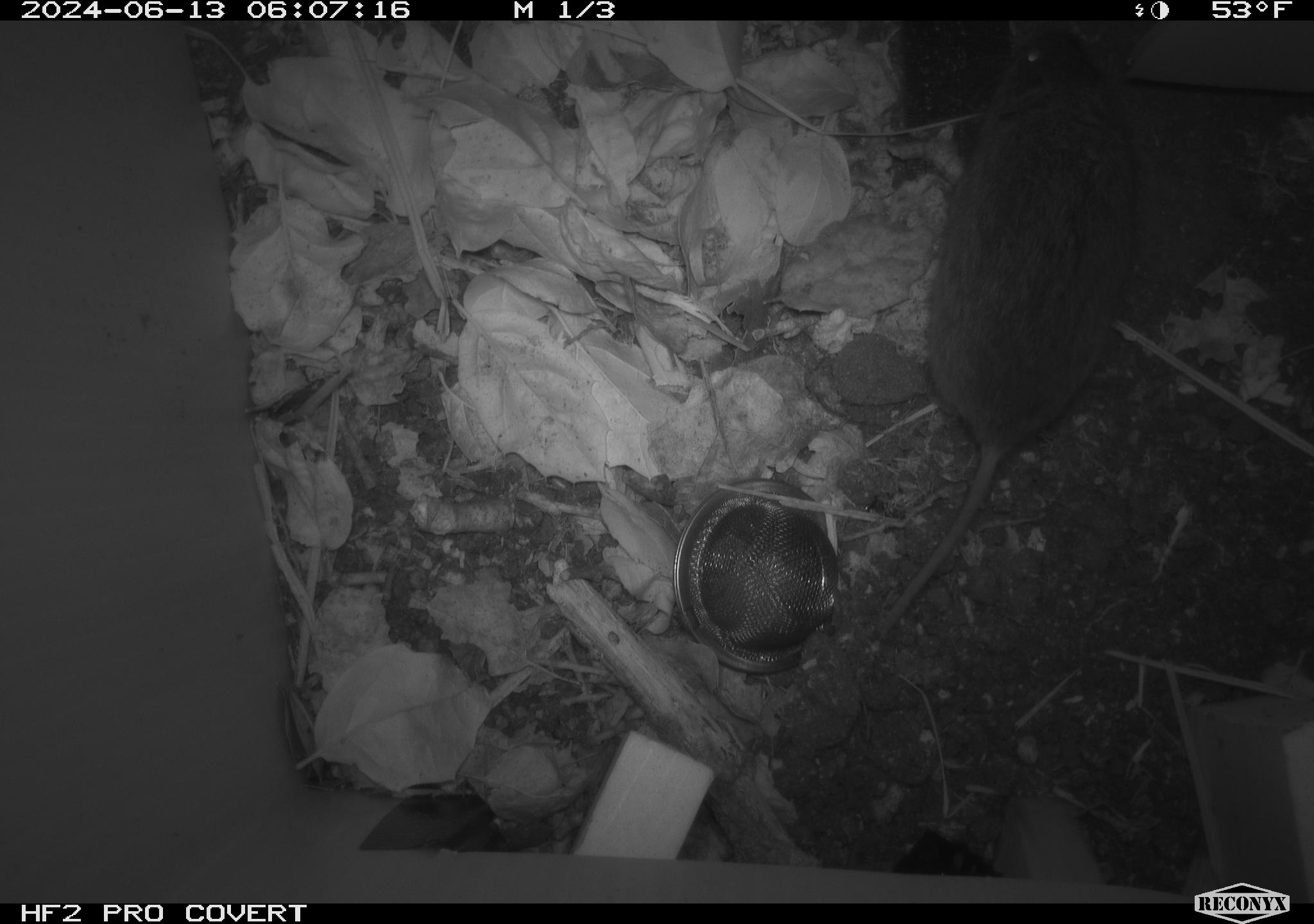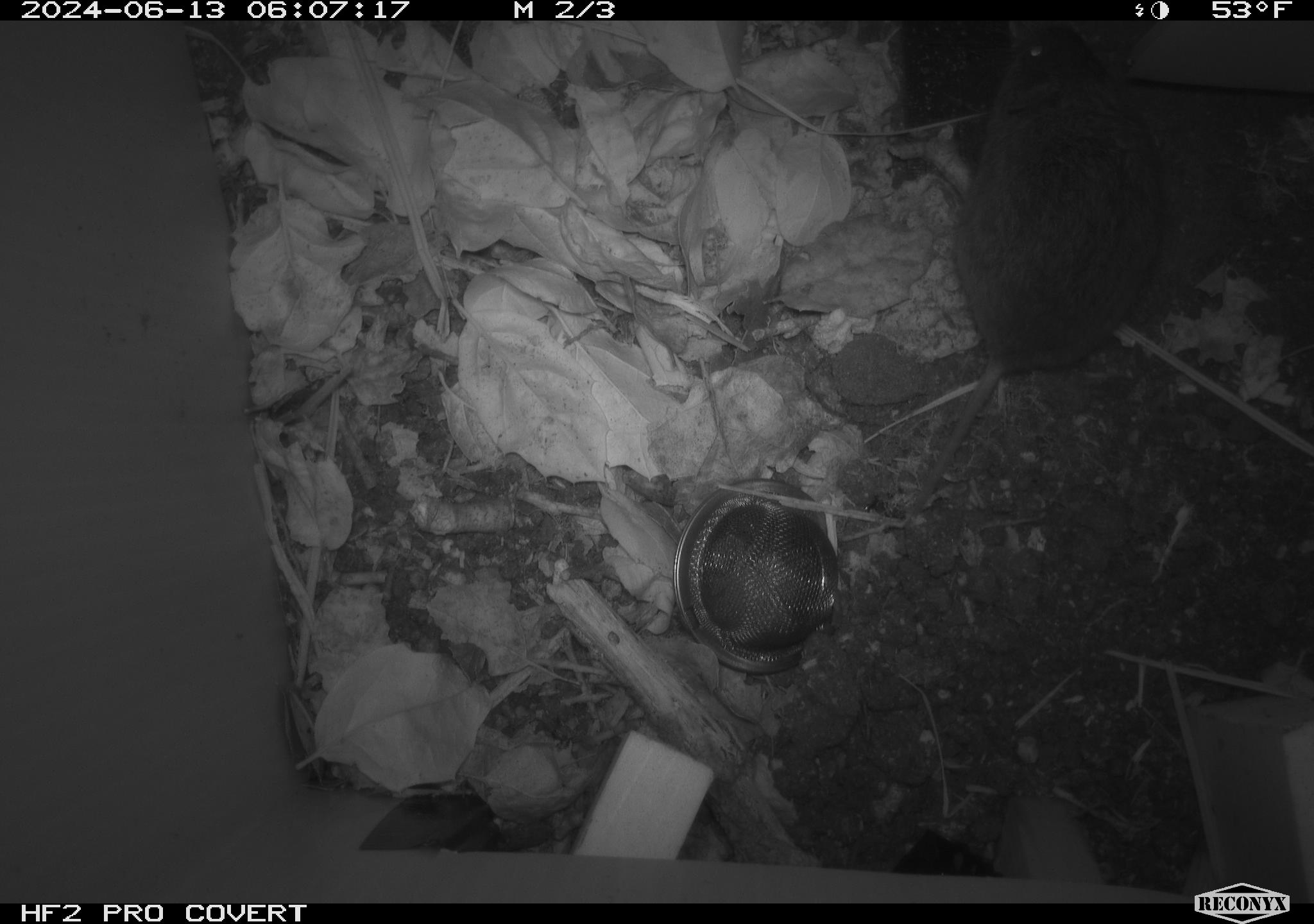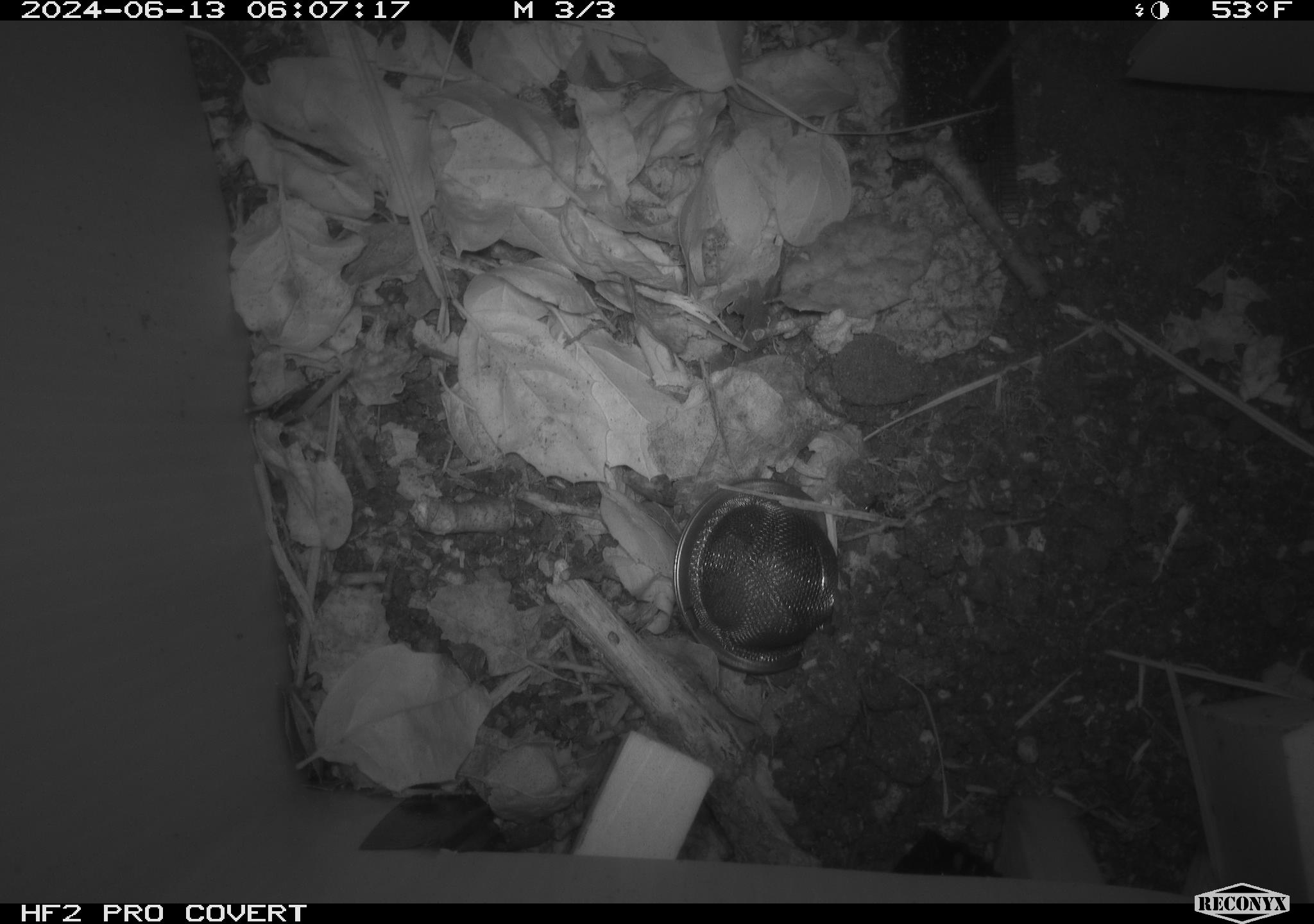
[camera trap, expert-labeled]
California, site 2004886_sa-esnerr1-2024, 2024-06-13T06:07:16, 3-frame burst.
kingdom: Animalia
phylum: Chordata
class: Mammalia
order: Rodentia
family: Cricetidae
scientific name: Cricetidae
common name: hamsters, voles, lemmings, and allies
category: cricetidae family